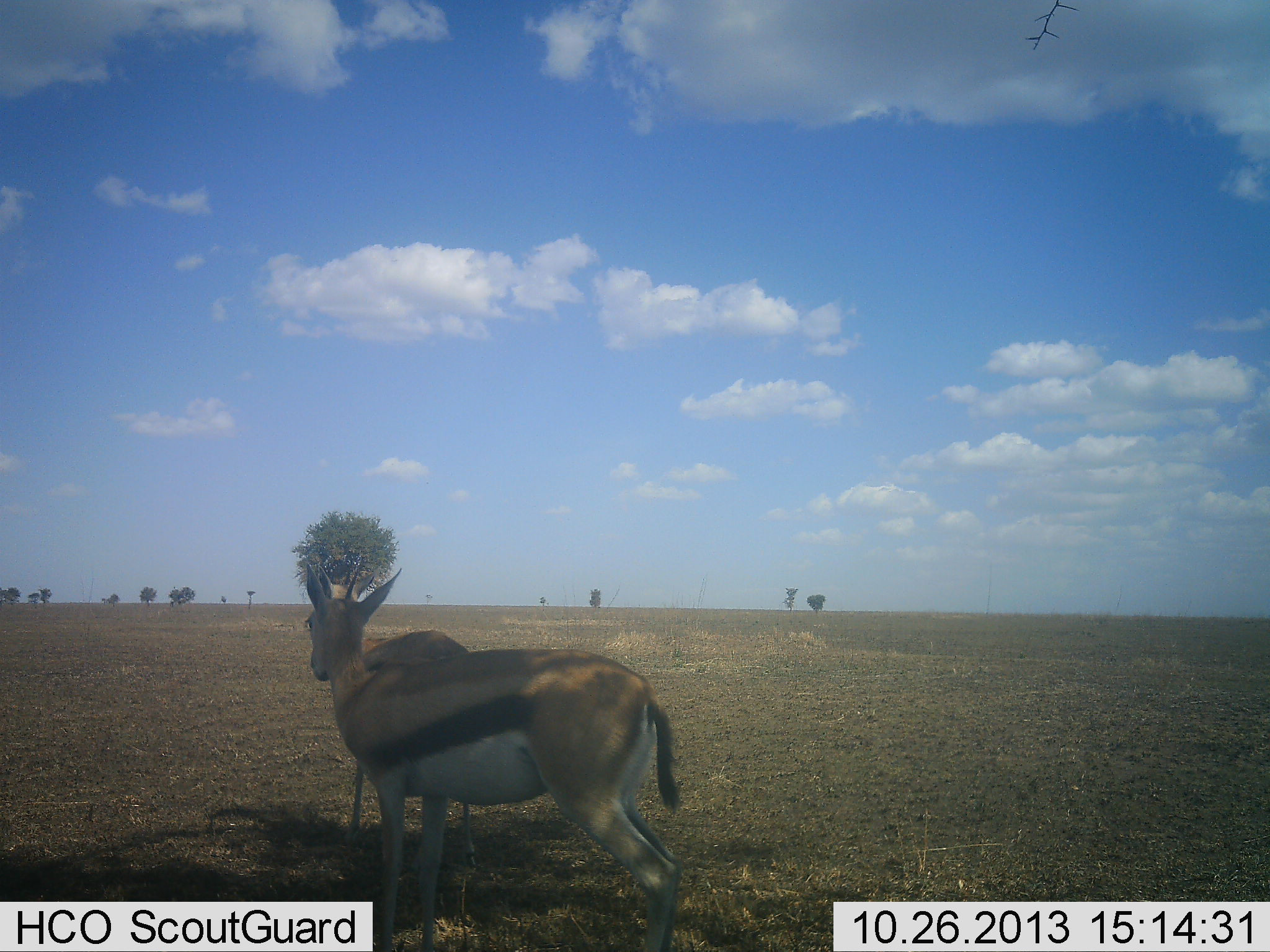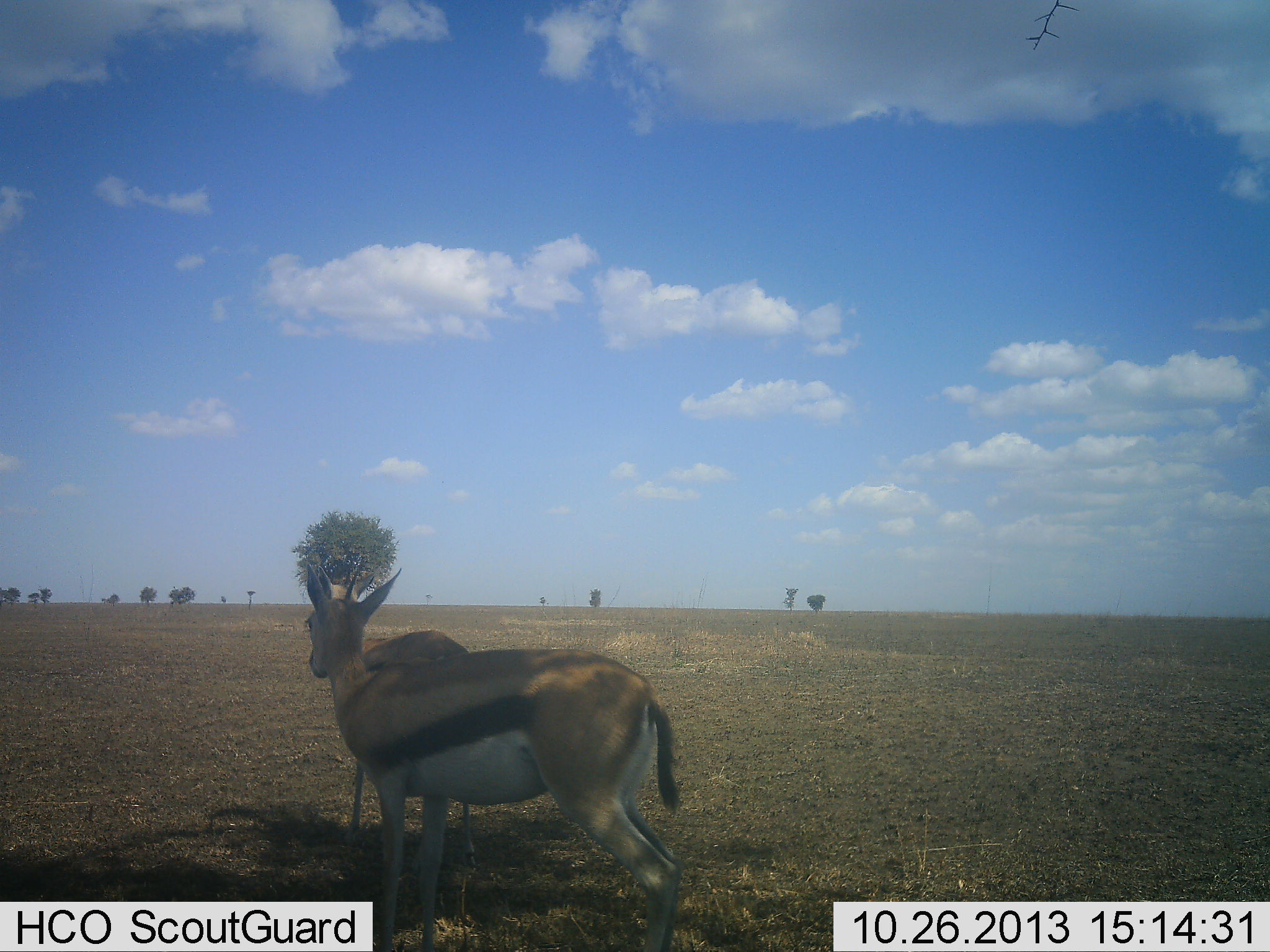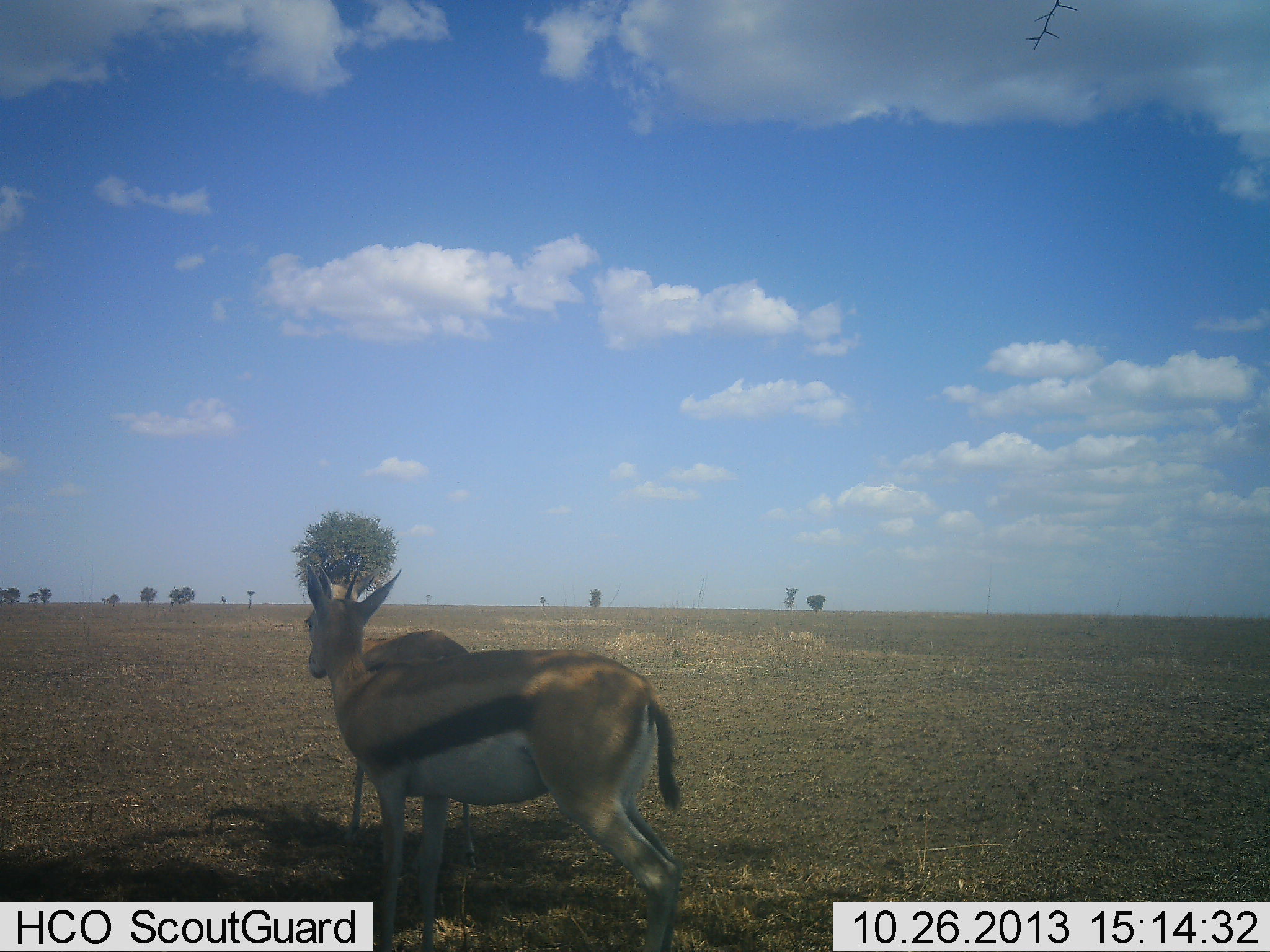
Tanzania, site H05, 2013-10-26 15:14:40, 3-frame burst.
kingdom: Animalia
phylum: Chordata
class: Mammalia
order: Artiodactyla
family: Bovidae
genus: Eudorcas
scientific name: Eudorcas thomsonii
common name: thomson's gazelle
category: gazellethomsons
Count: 2.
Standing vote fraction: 95%.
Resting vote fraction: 0%.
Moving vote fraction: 5%.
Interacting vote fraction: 5%.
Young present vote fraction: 0%.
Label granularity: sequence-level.